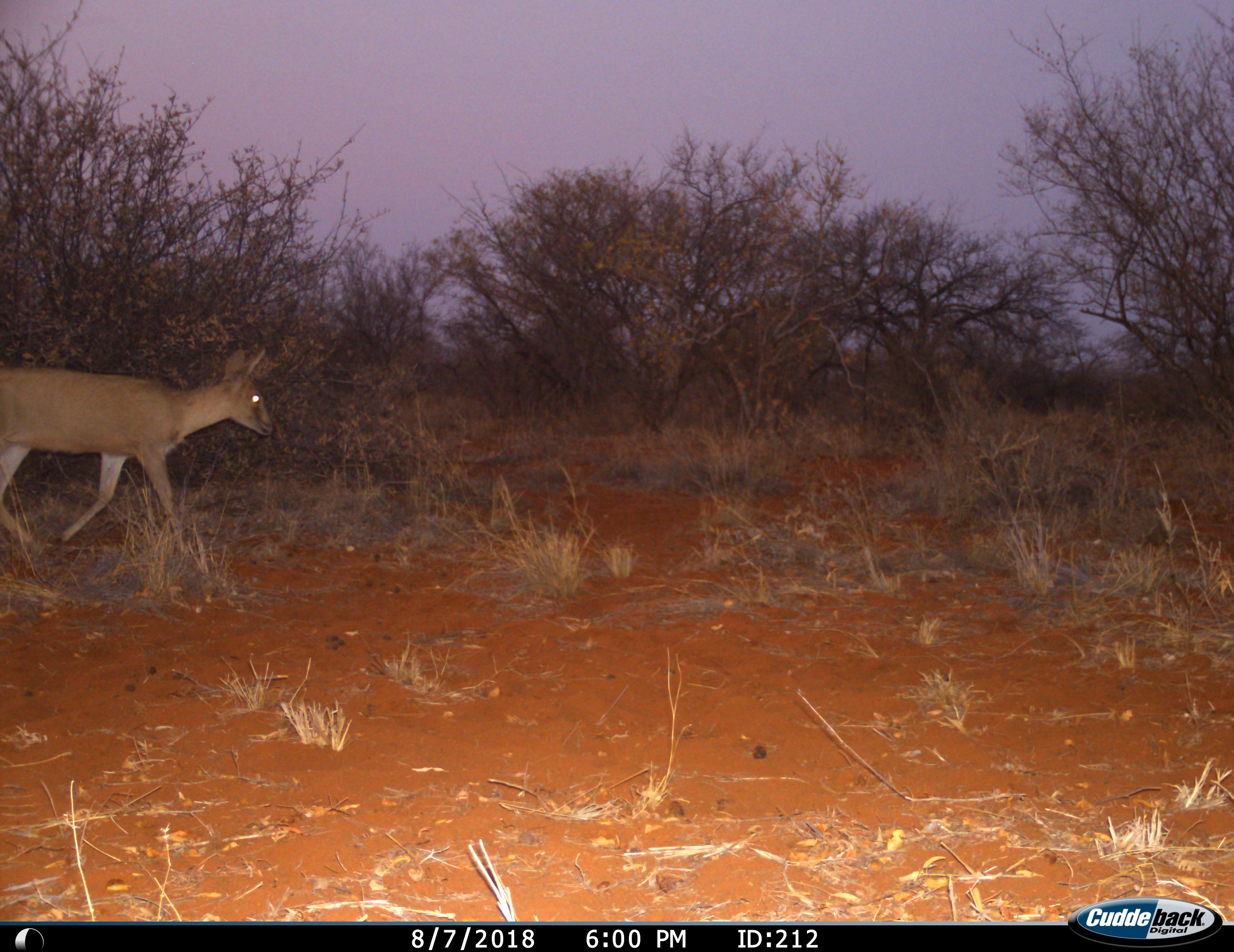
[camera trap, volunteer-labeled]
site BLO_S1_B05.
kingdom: Animalia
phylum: Chordata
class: Mammalia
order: Artiodactyla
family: Bovidae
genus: Sylvicapra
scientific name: Sylvicapra grimmia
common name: common duiker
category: duikercommongrey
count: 1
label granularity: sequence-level